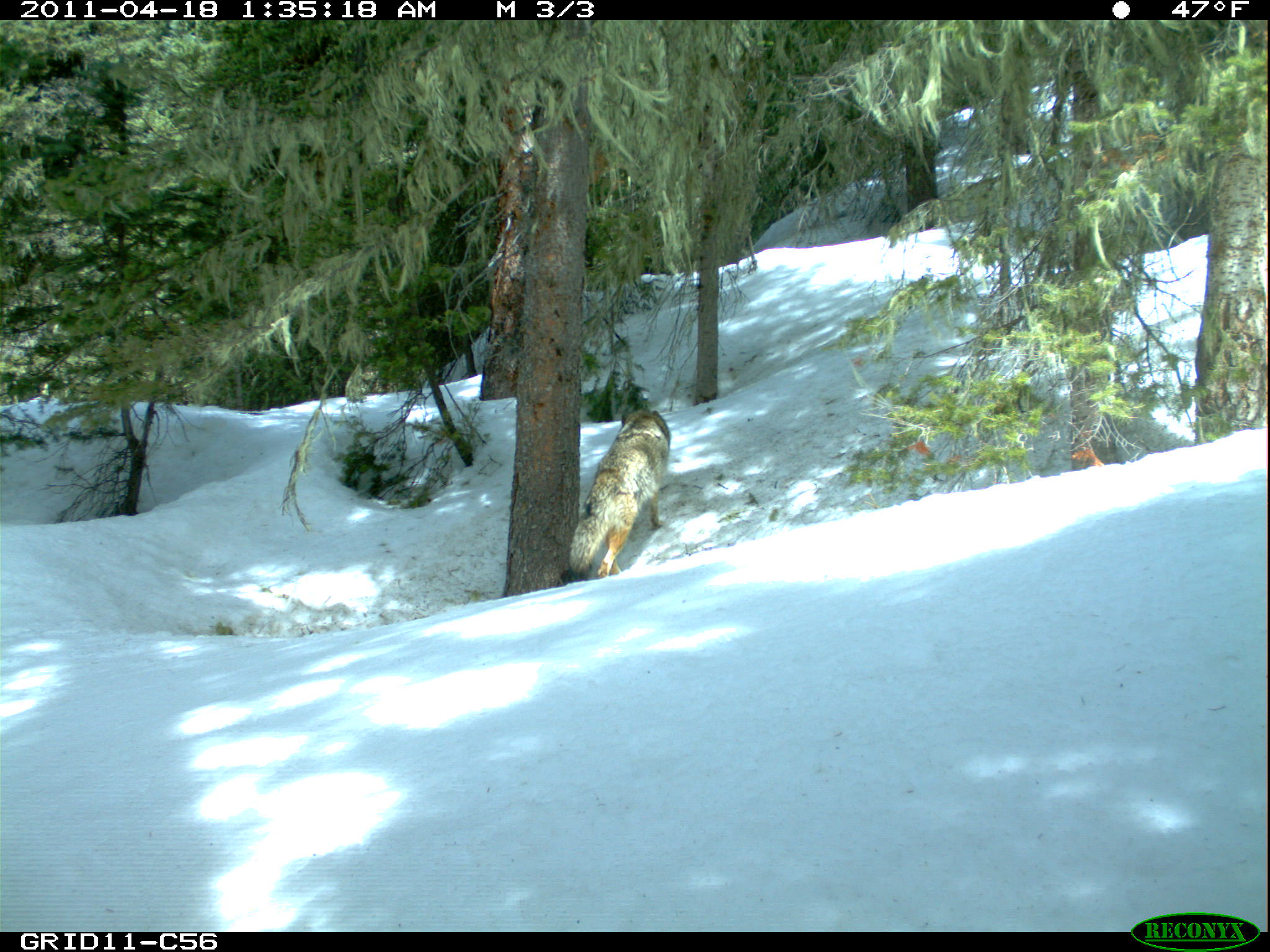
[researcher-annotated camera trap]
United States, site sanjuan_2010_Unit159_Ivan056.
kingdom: Animalia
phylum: Chordata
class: Mammalia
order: Carnivora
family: Canidae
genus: Canis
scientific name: Canis latrans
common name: coyote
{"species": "Canis latrans (coyote)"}